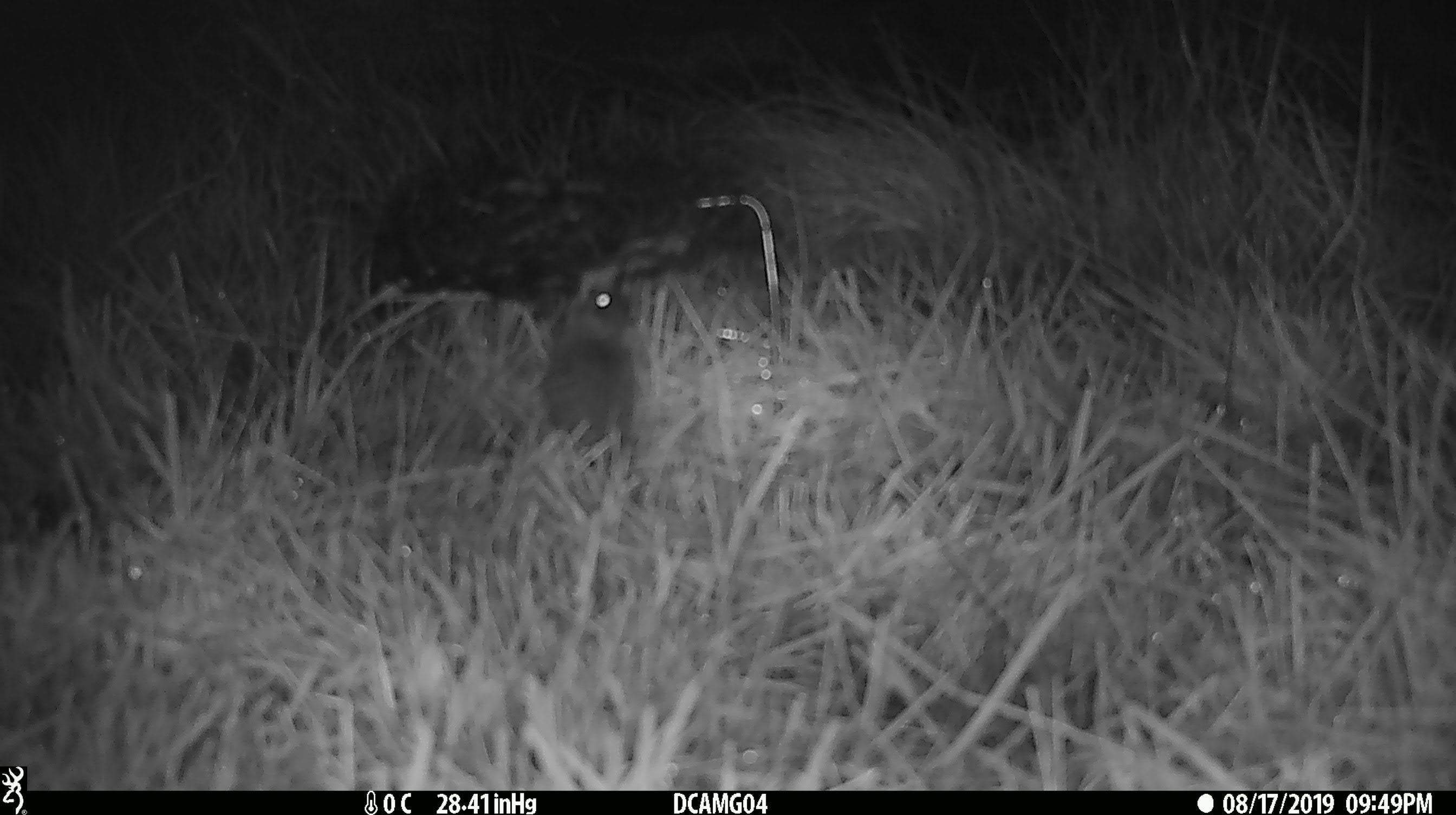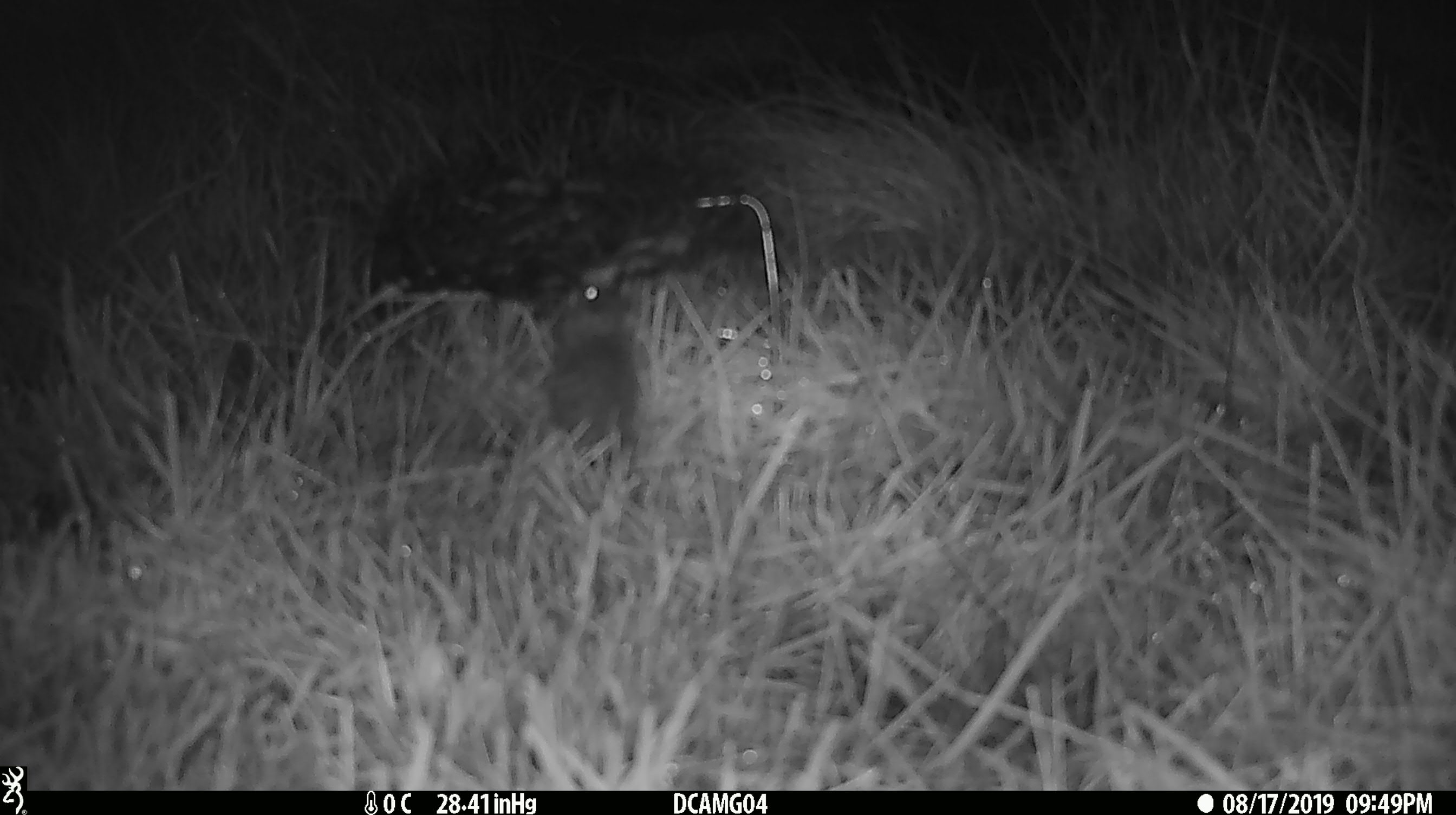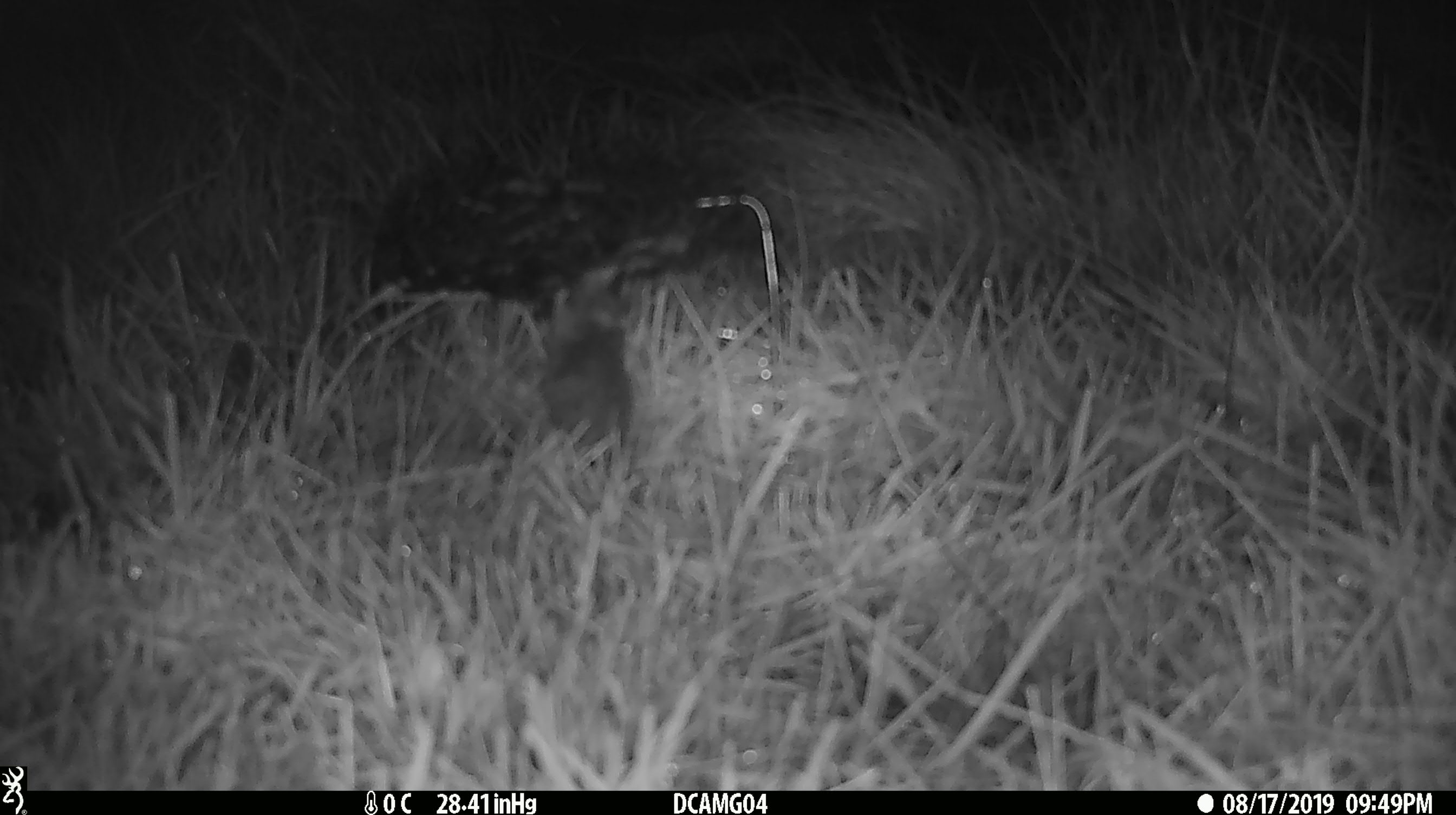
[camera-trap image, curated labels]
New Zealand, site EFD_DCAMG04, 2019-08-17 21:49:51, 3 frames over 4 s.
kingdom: Animalia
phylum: Chordata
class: Mammalia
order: Rodentia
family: Muridae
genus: Mus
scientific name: Mus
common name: mouse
Mouse (Mus).